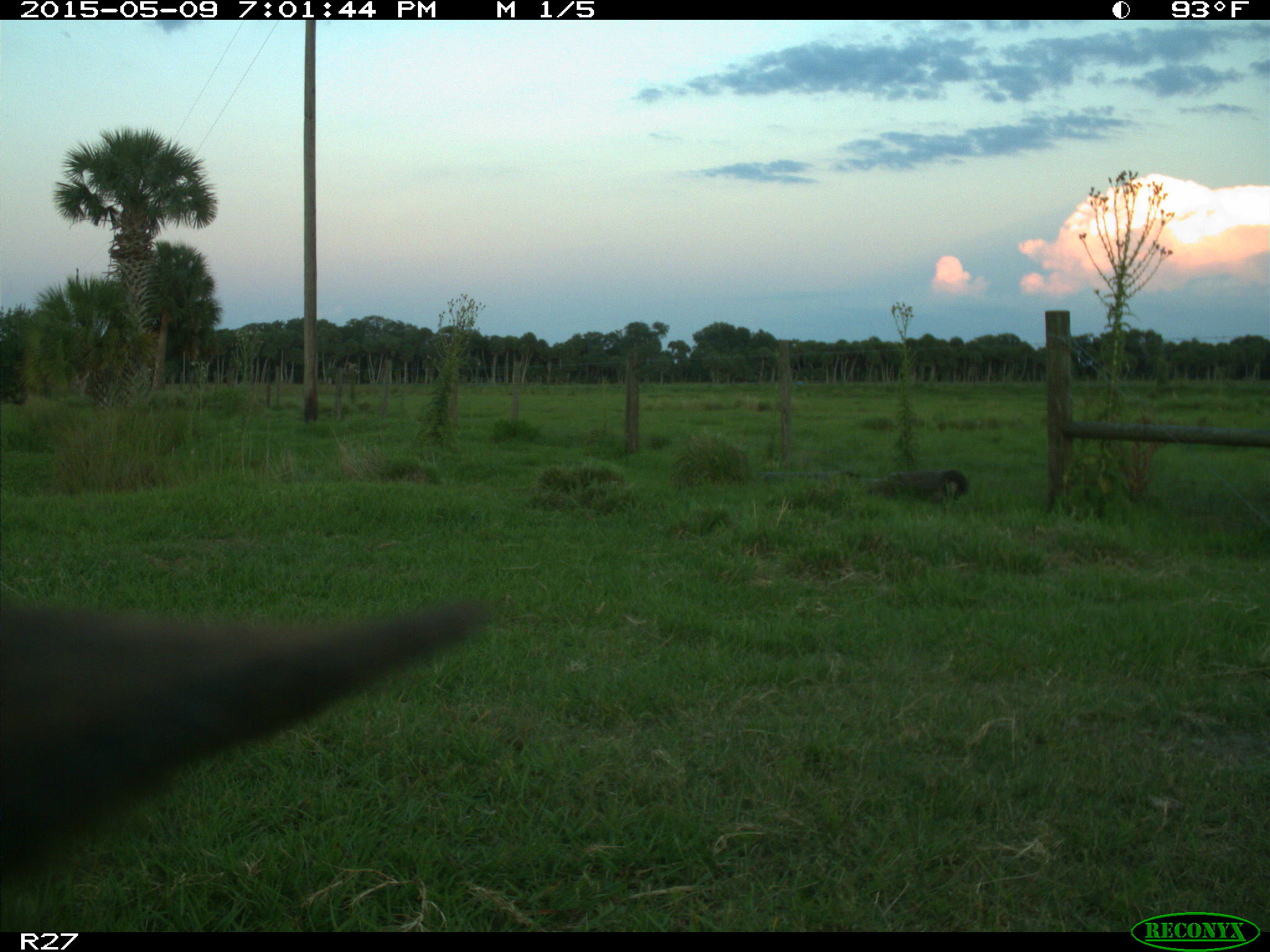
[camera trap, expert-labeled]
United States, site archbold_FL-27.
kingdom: Animalia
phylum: Chordata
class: Mammalia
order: Artiodactyla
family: Bovidae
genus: Bos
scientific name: Bos taurus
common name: domestic cow